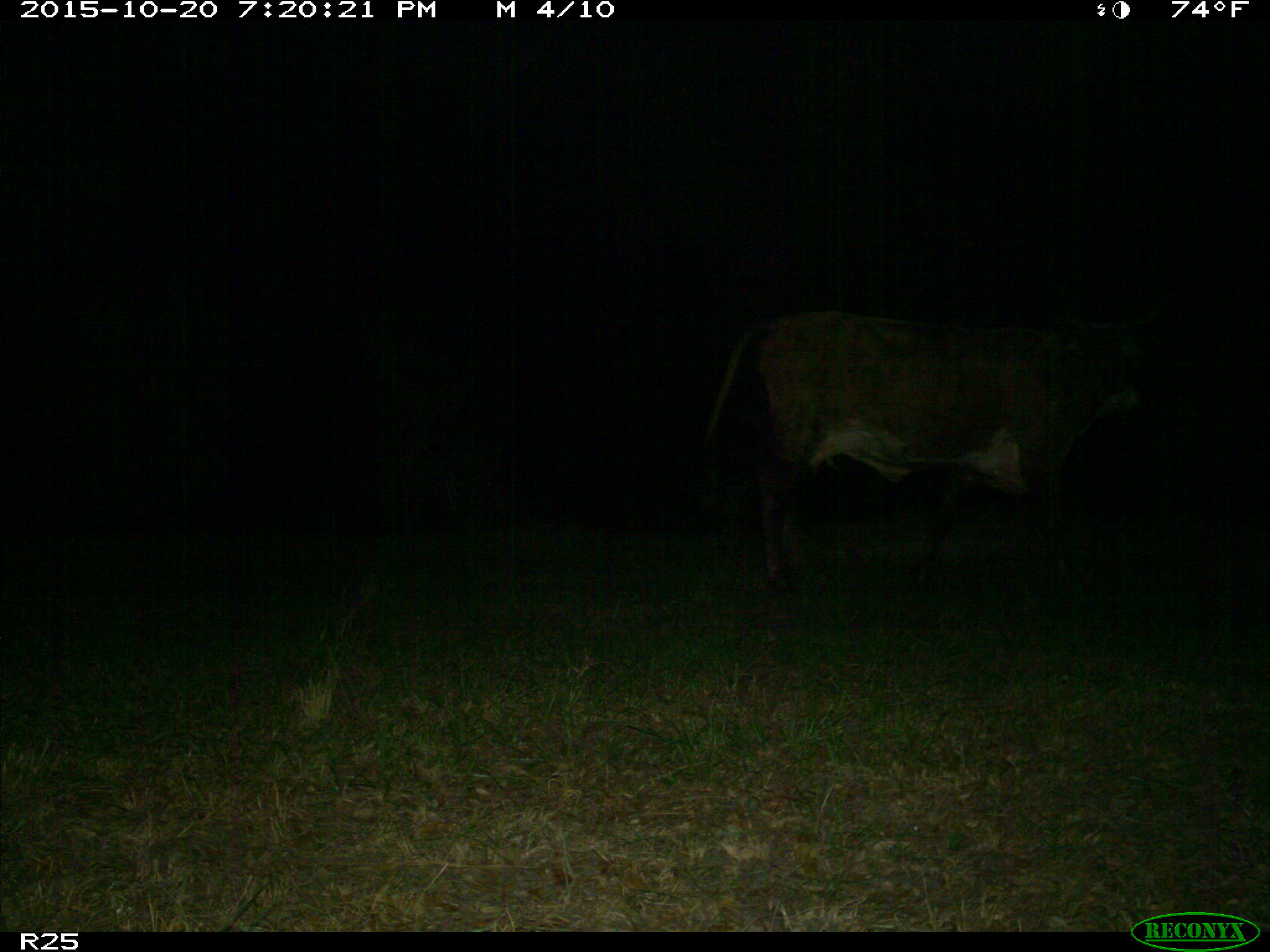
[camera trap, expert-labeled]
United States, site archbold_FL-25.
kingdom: Animalia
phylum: Chordata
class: Mammalia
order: Artiodactyla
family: Bovidae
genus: Bos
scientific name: Bos taurus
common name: domestic cow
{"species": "Bos taurus (domestic cow)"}